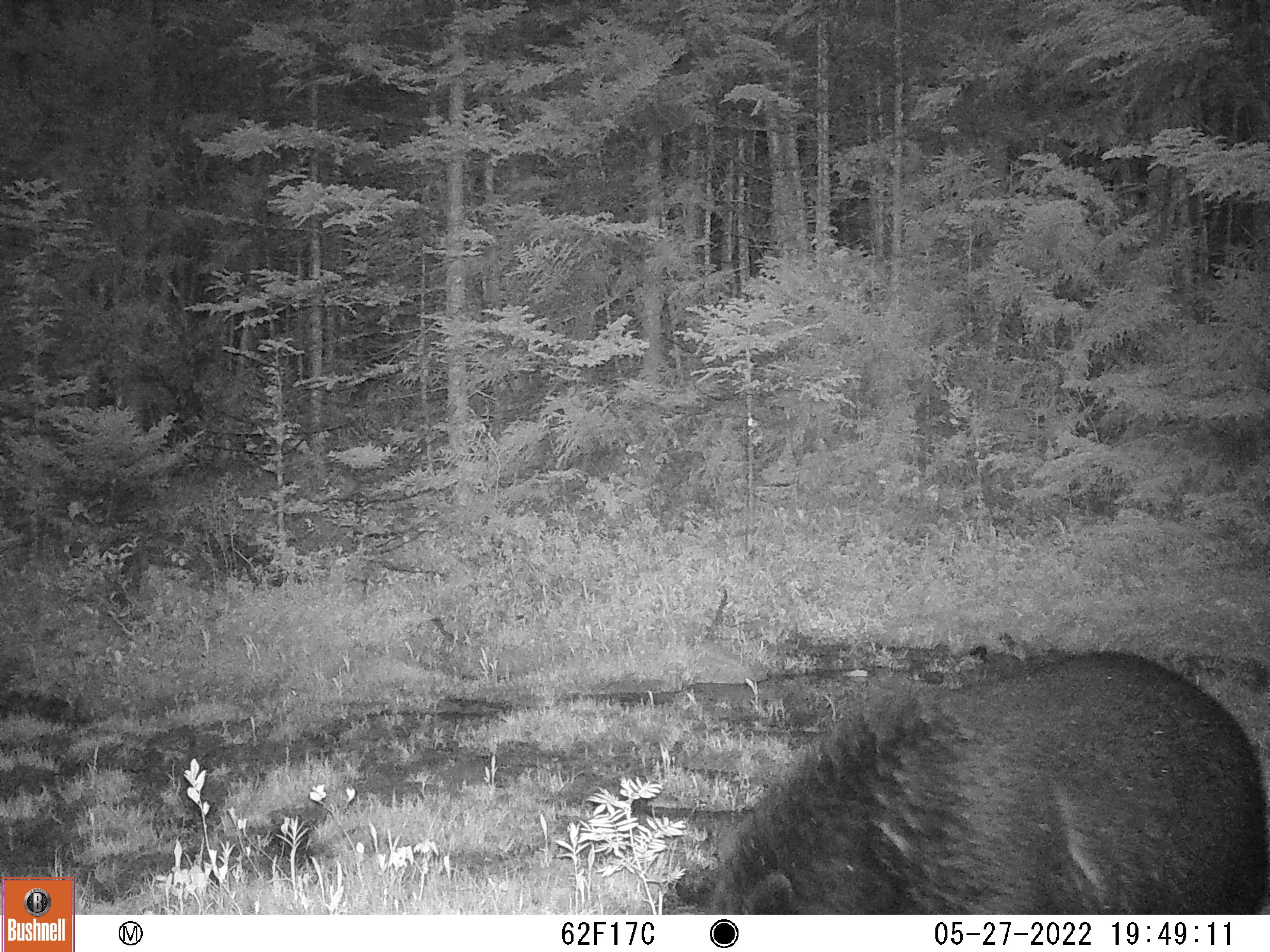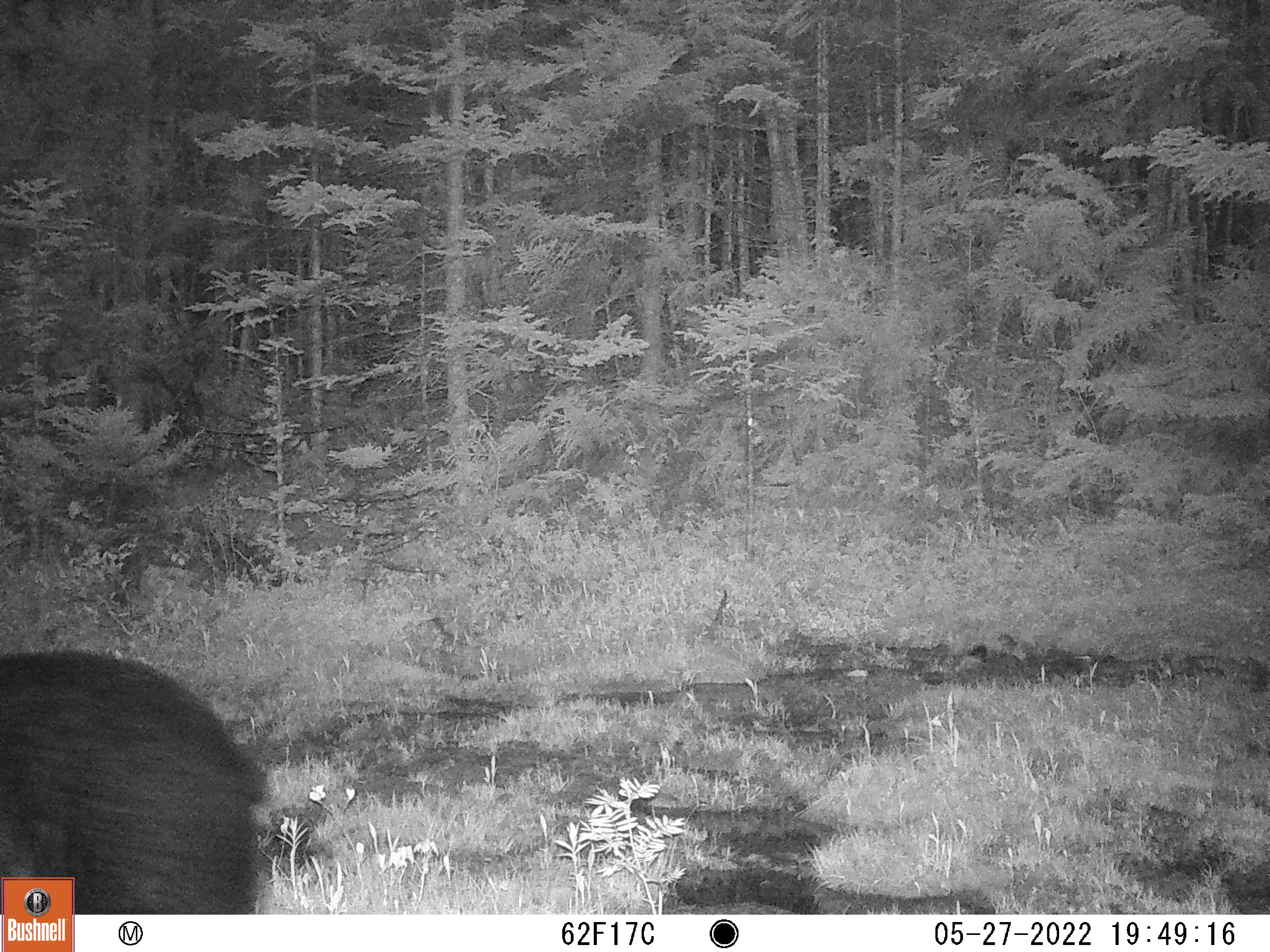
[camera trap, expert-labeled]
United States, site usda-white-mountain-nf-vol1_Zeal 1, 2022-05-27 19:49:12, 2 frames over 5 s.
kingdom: Animalia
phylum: Chordata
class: Mammalia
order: Carnivora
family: Ursidae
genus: Ursus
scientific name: Ursus americanus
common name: black bear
Black bear (Ursus americanus).